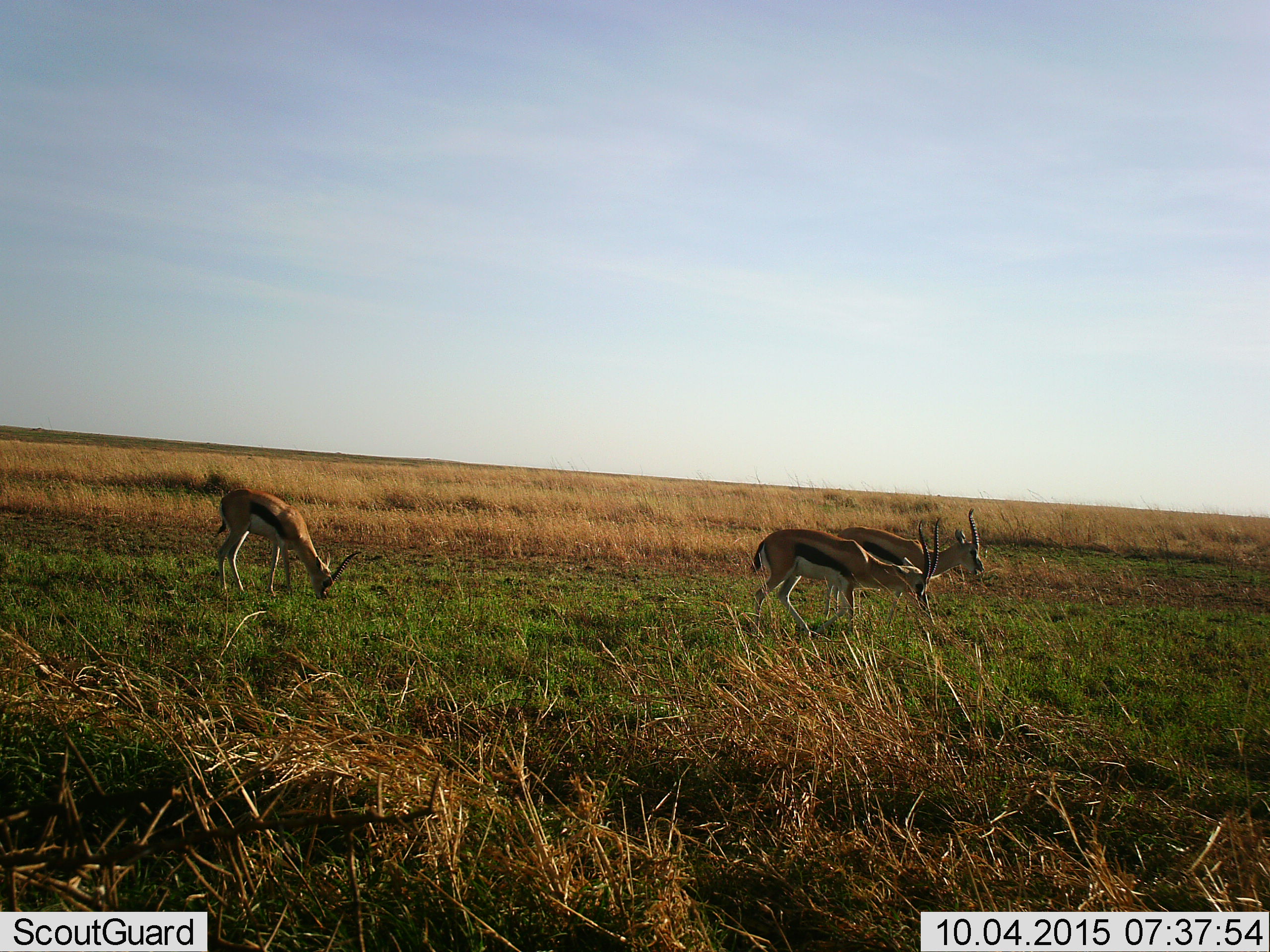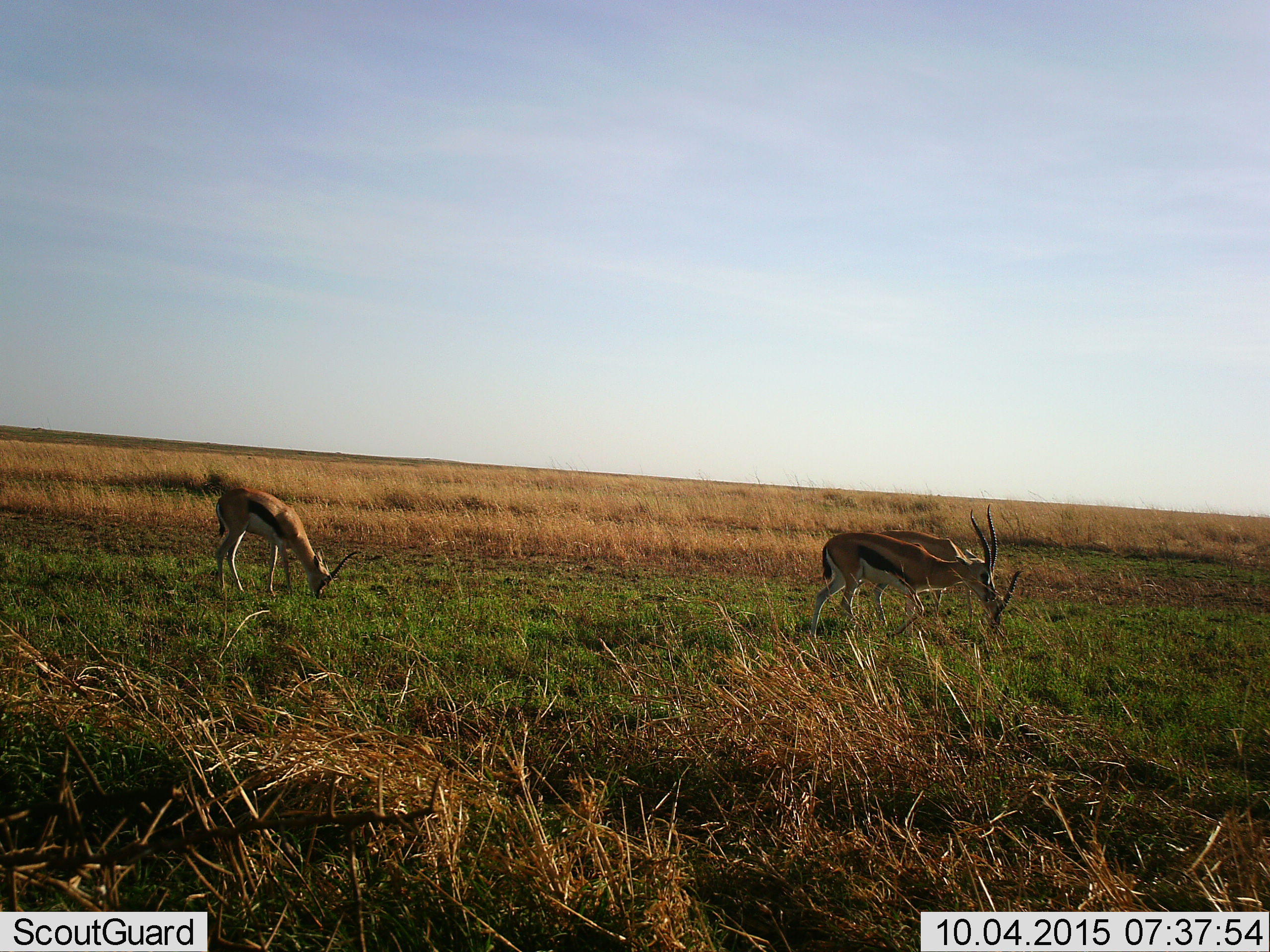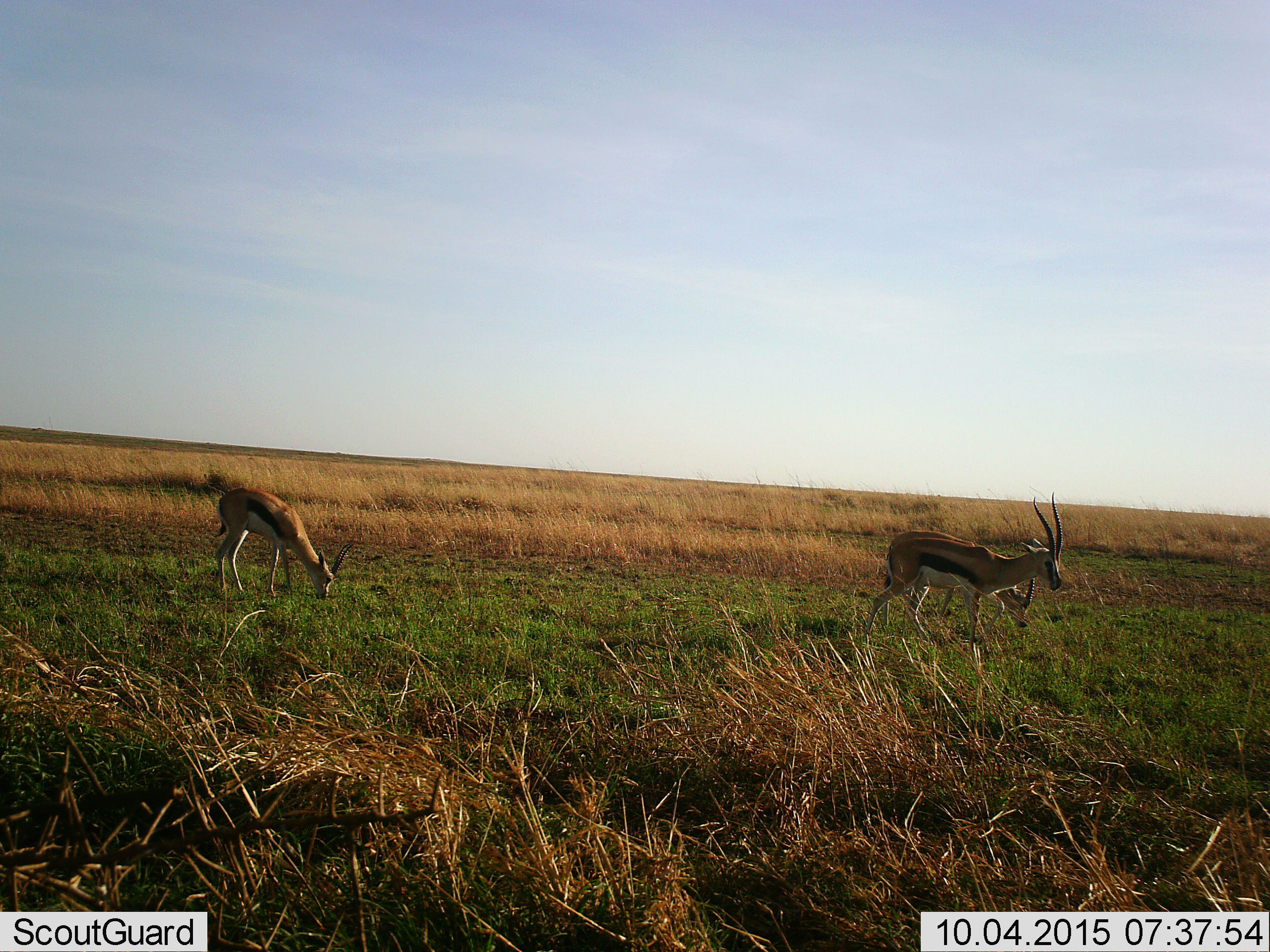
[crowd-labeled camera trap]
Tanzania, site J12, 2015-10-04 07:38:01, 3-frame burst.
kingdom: Animalia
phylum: Chordata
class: Mammalia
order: Artiodactyla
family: Bovidae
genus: Eudorcas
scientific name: Eudorcas thomsonii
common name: thomson's gazelle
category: gazellethomsons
Gazellethomsons (thomson's gazelle) (Eudorcas thomsonii), count 3. Behavior (volunteer vote fractions): standing 22%, resting 0%, moving 78%, interacting 0%. Young present (vote fraction): 0%. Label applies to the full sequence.